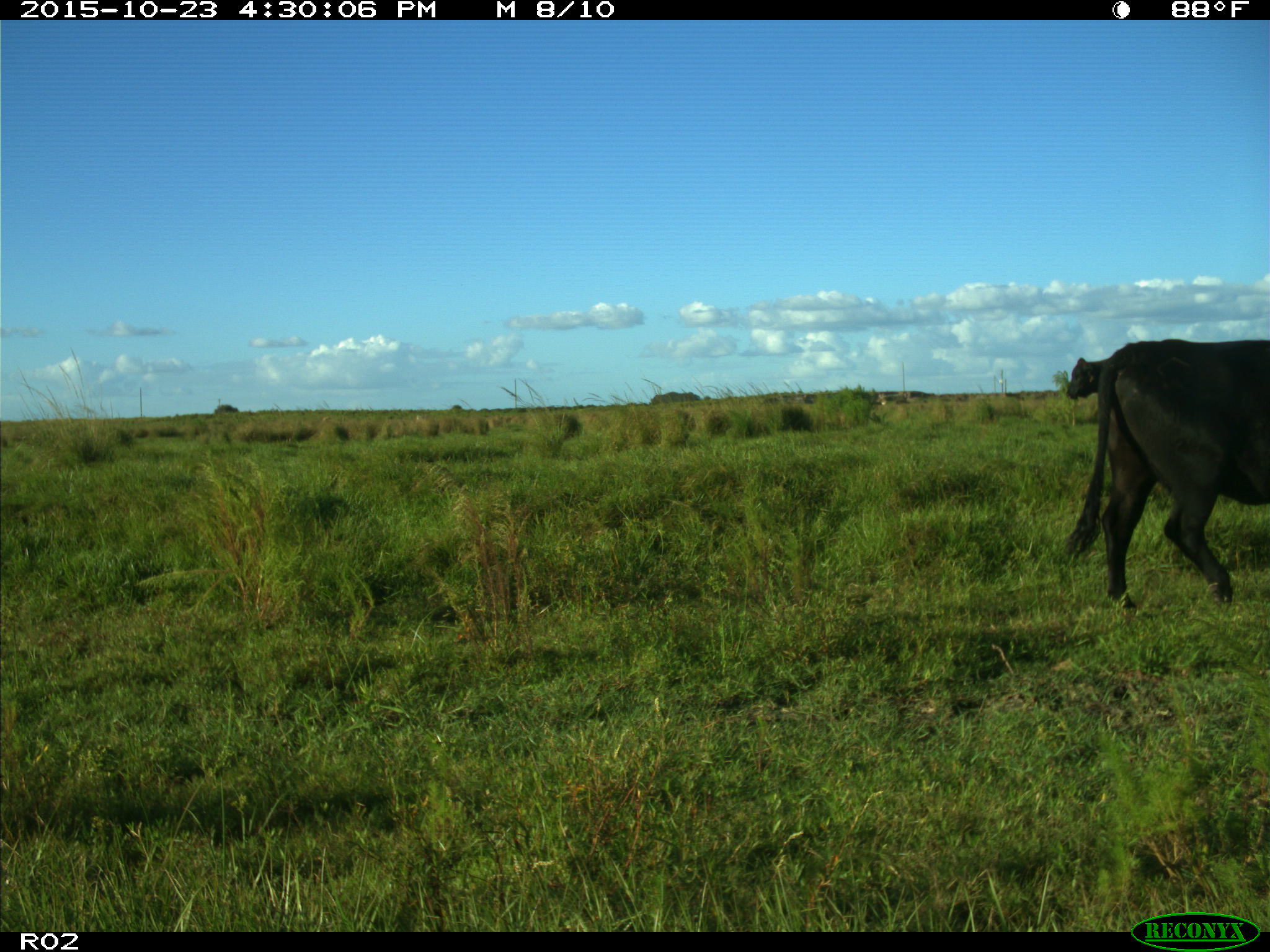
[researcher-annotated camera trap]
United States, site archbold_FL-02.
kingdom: Animalia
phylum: Chordata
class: Mammalia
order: Artiodactyla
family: Bovidae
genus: Bos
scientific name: Bos taurus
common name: domestic cow